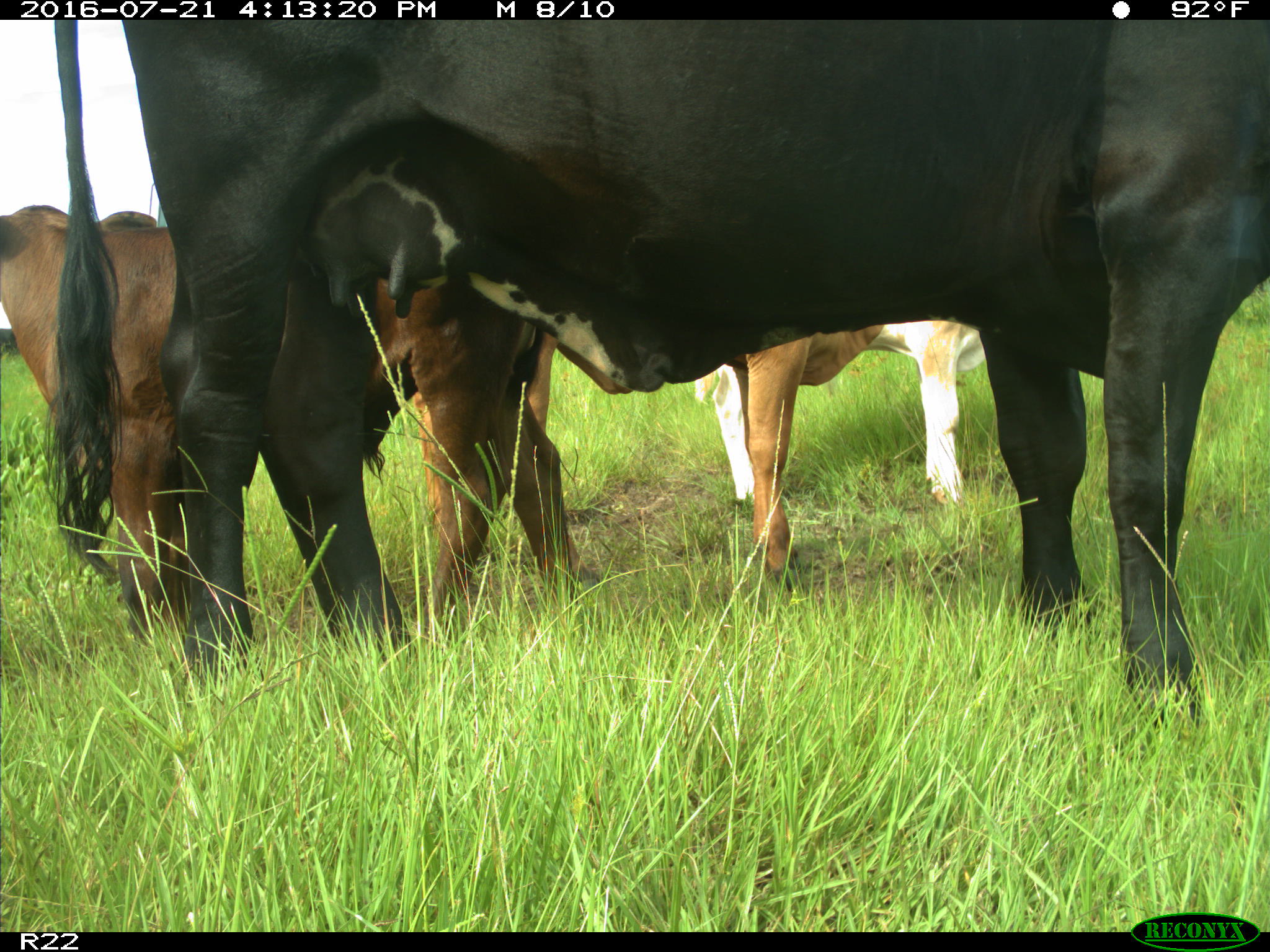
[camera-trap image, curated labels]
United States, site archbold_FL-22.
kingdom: Animalia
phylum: Chordata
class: Mammalia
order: Artiodactyla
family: Bovidae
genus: Bos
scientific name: Bos taurus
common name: domestic cow